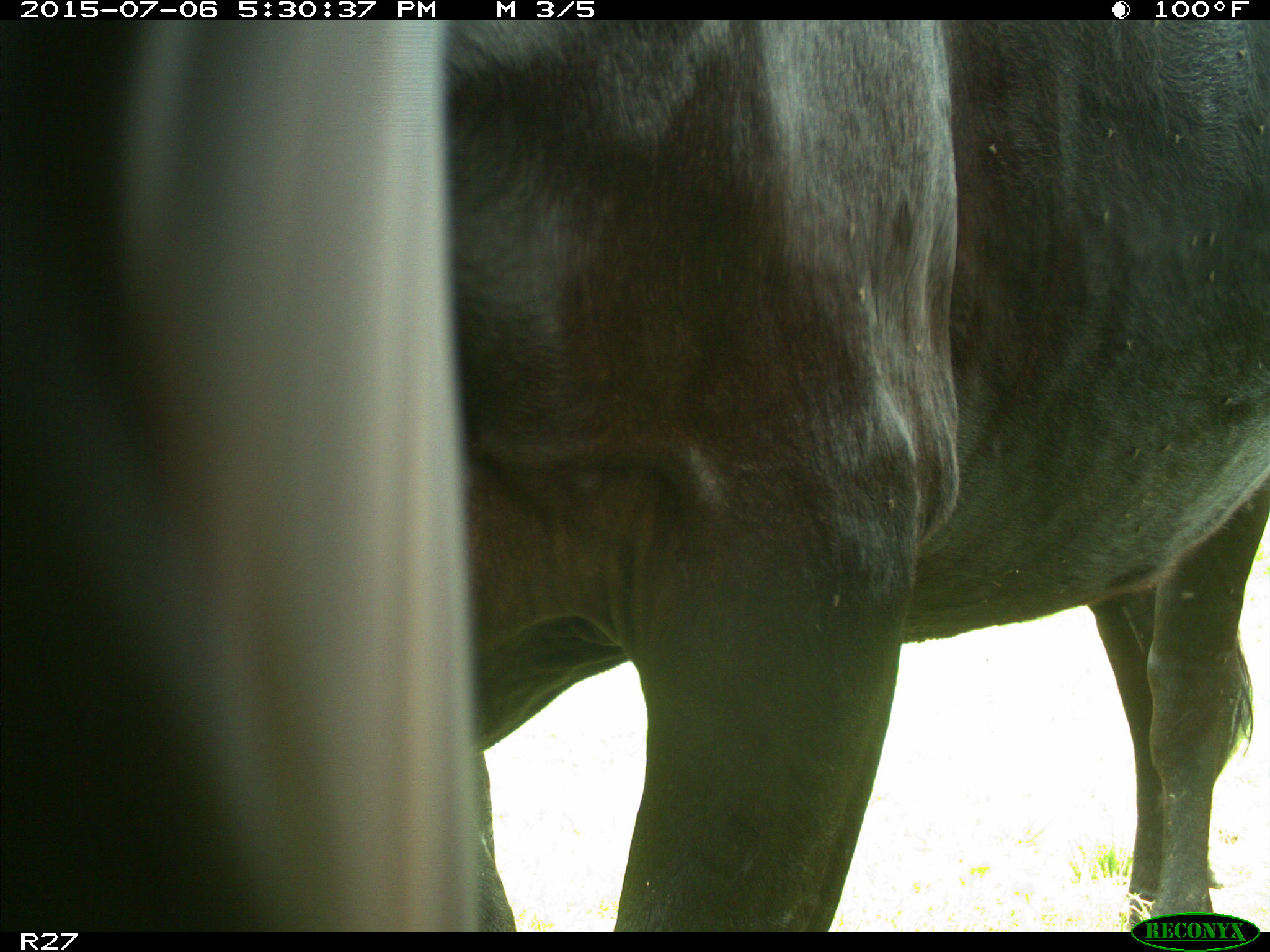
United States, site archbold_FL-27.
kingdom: Animalia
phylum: Chordata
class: Mammalia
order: Artiodactyla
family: Bovidae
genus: Bos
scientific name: Bos taurus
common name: domestic cow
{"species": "Bos taurus (domestic cow)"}